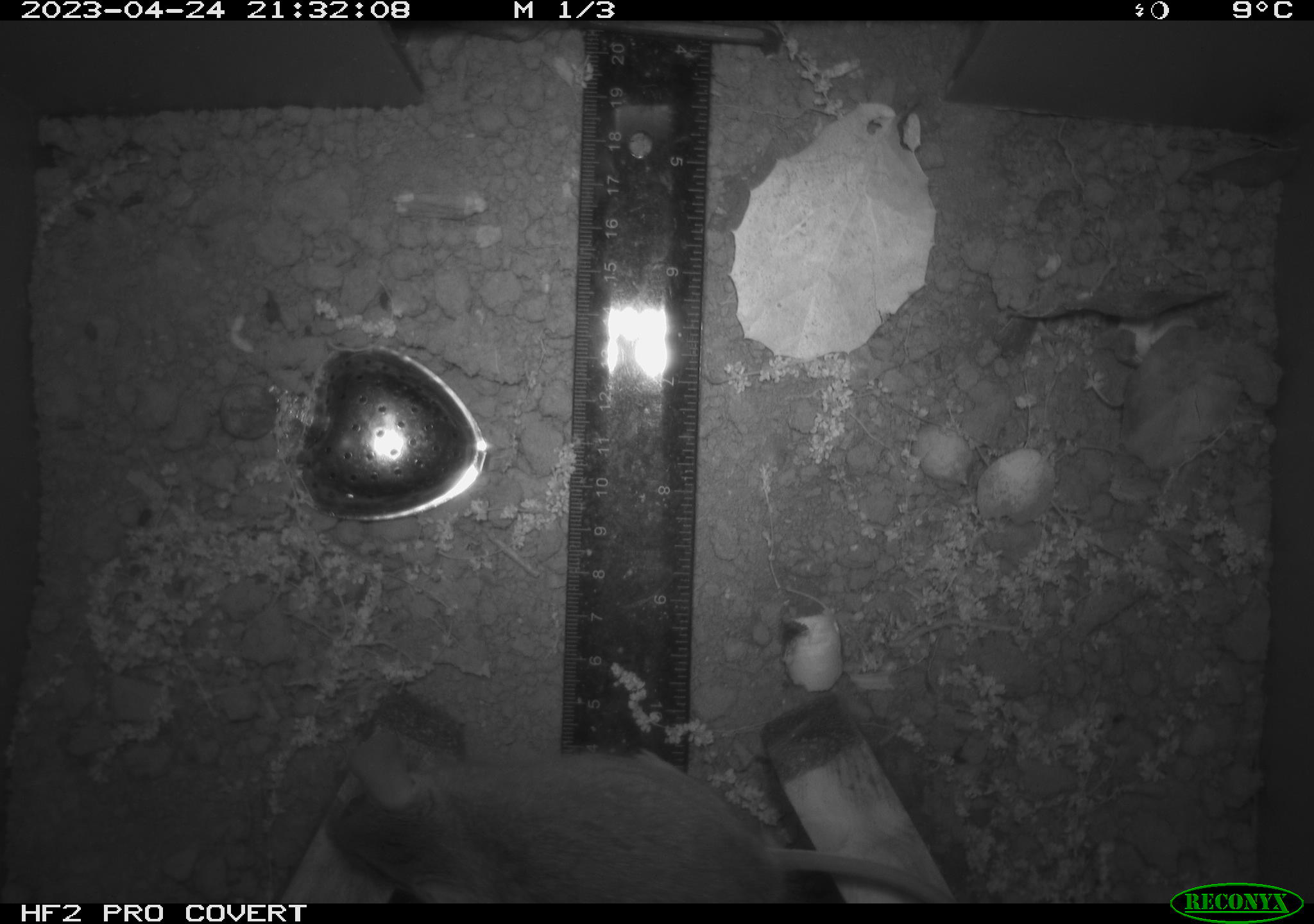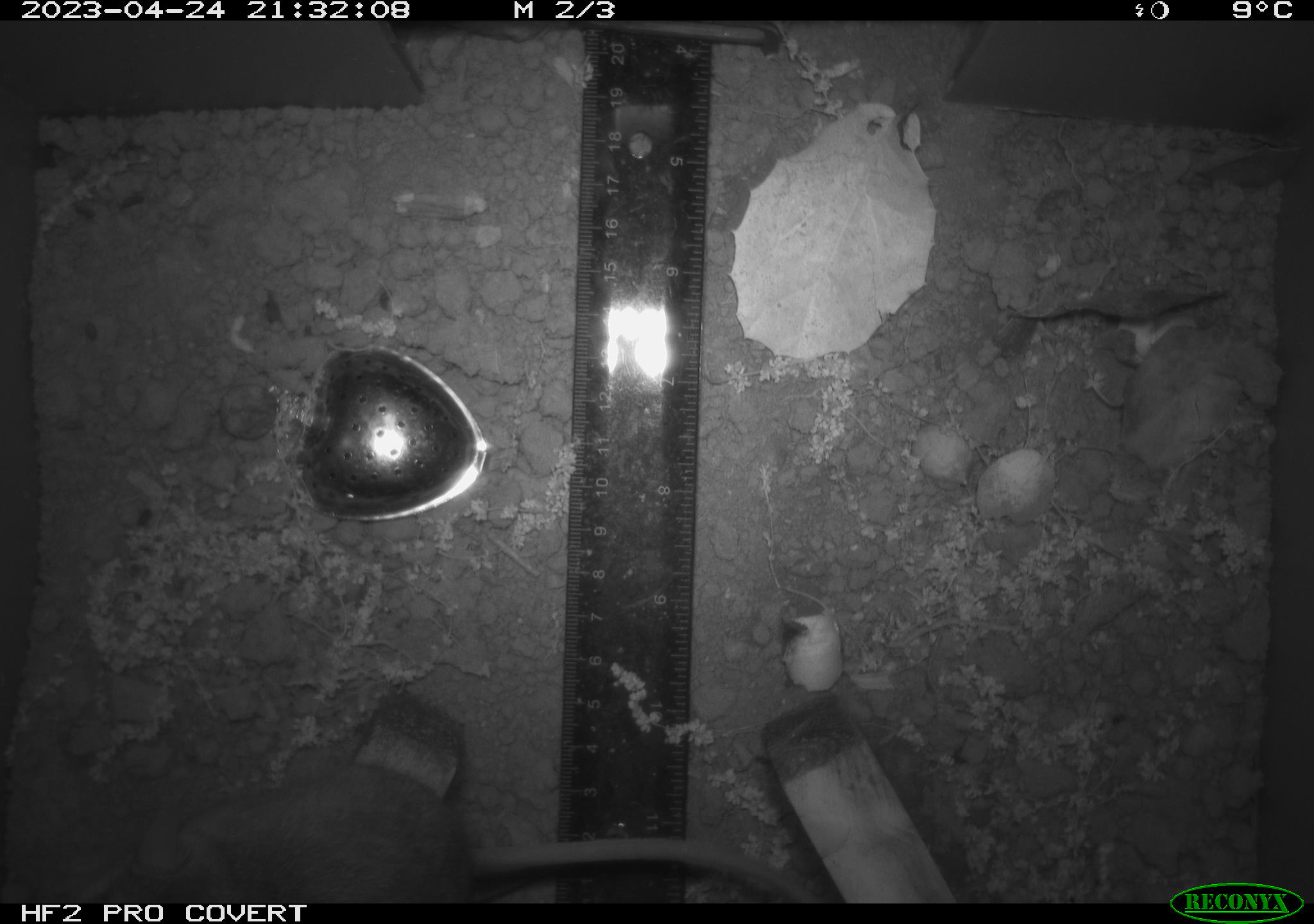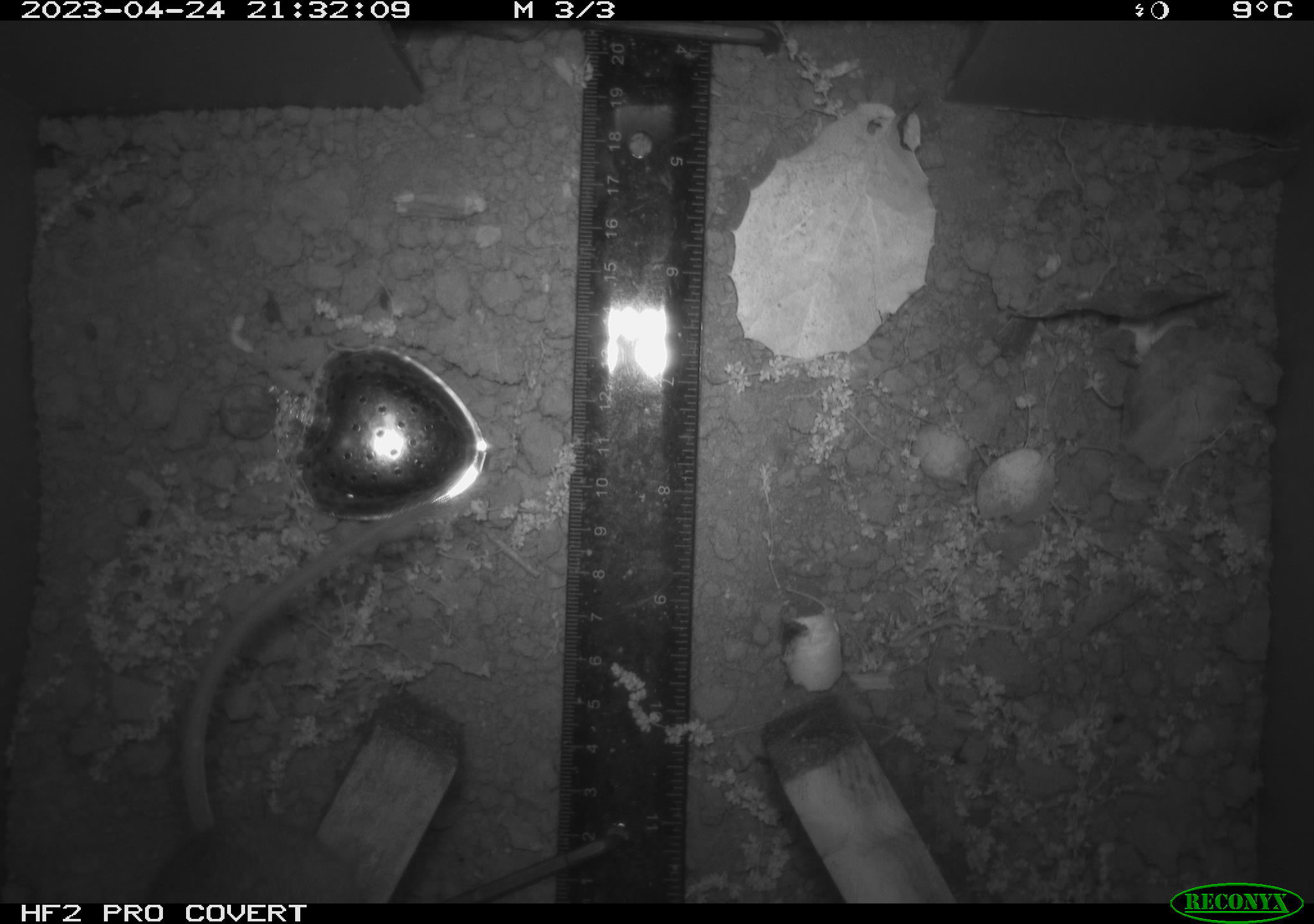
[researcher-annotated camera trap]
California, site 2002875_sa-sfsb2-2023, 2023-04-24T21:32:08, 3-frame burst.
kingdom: Animalia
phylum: Chordata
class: Mammalia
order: Rodentia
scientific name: Rodentia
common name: mouse species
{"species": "mouse species (Rodentia)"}